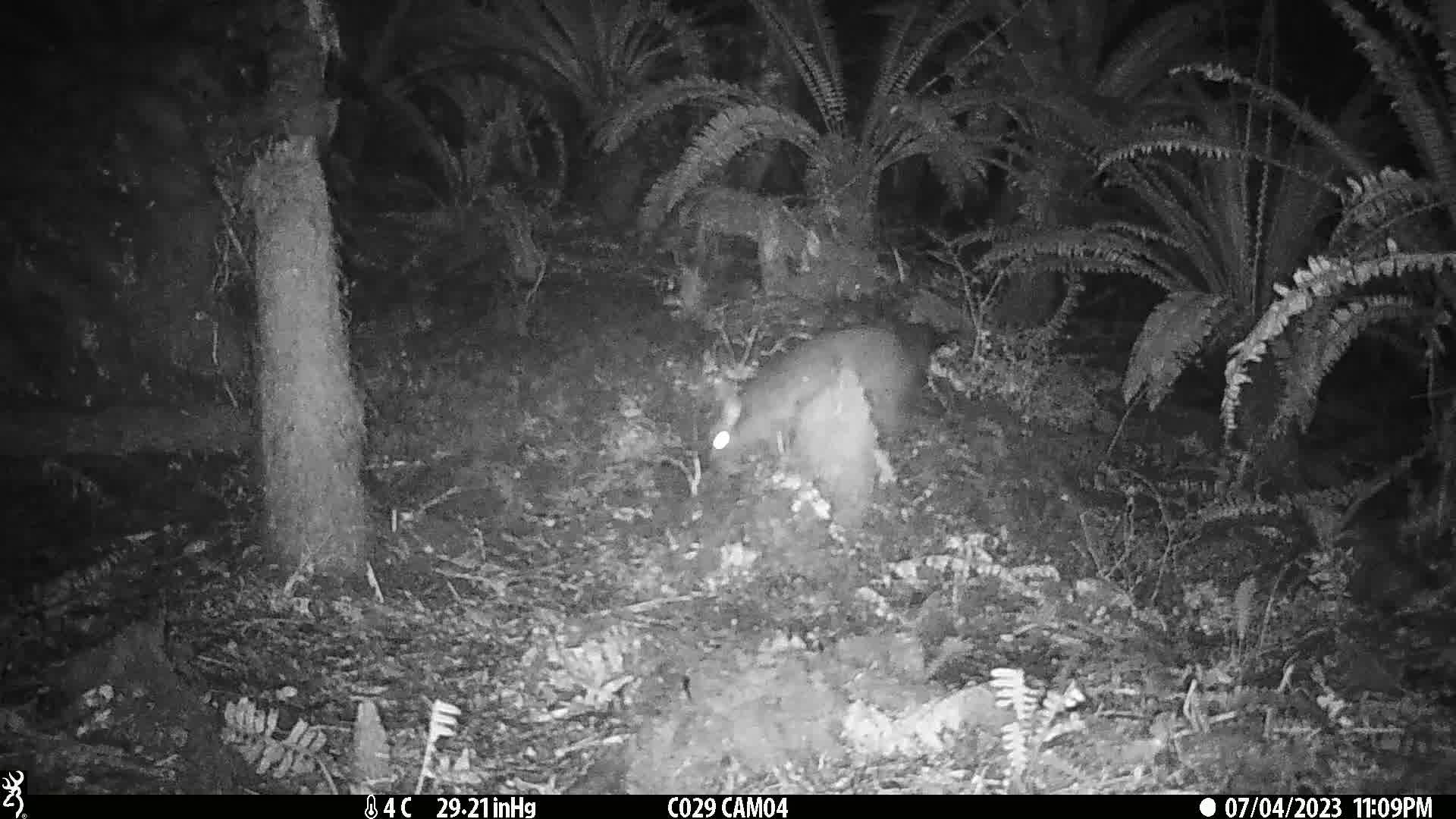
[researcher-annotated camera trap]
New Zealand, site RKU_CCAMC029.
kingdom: Animalia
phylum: Chordata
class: Mammalia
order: Diprotodontia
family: Phalangeridae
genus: Trichosurus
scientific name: Trichosurus vulpecula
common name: common brushtail possum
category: possum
Possum (common brushtail possum) (Trichosurus vulpecula).